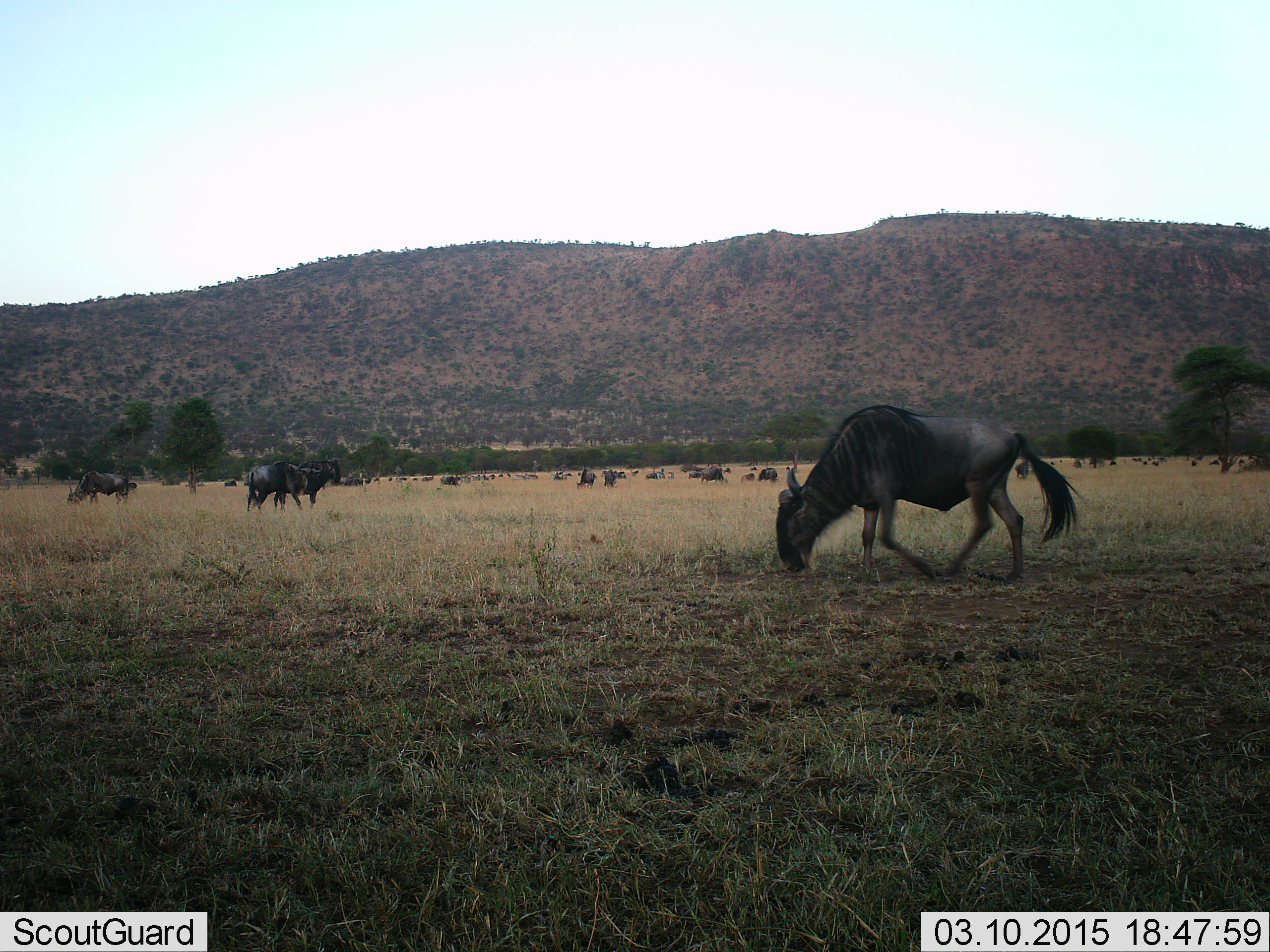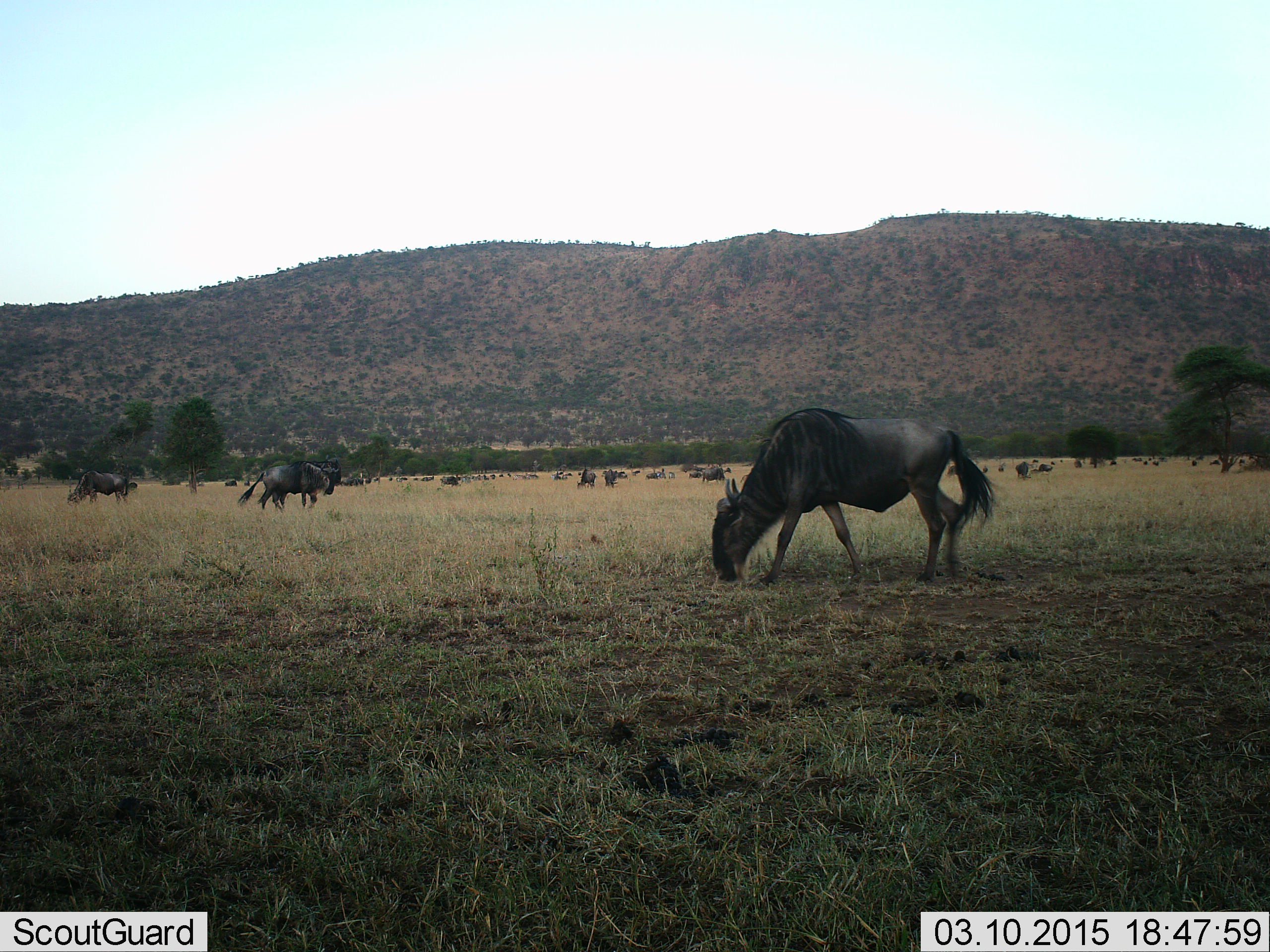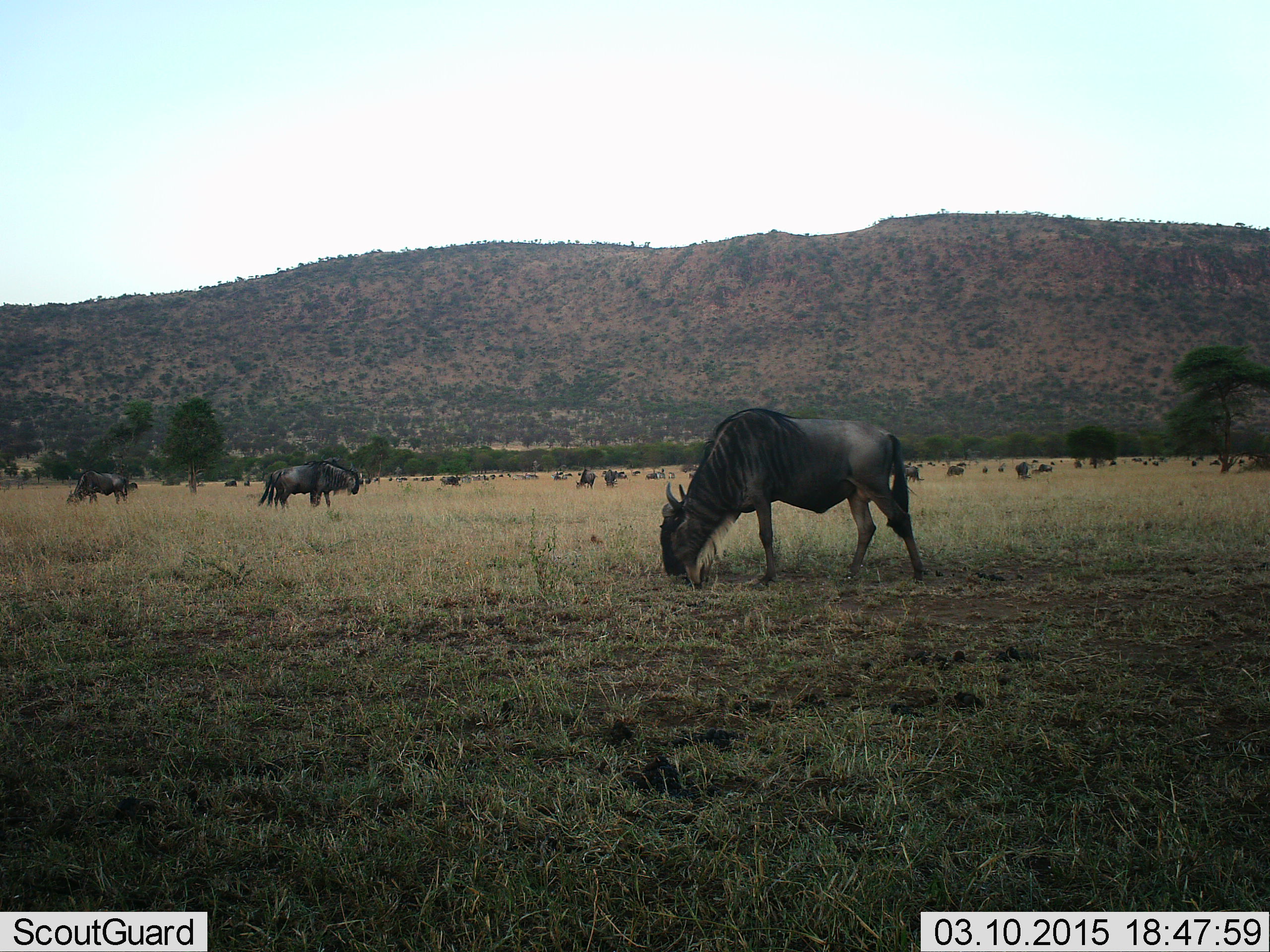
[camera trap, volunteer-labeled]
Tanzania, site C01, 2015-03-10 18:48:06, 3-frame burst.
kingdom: Animalia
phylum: Chordata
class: Mammalia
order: Artiodactyla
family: Bovidae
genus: Connochaetes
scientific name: Connochaetes taurinus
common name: blue wildebeest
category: wildebeest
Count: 11-50.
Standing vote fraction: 70%.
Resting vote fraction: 20%.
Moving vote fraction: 60%.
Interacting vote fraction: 0%.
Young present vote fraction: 0%.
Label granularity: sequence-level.